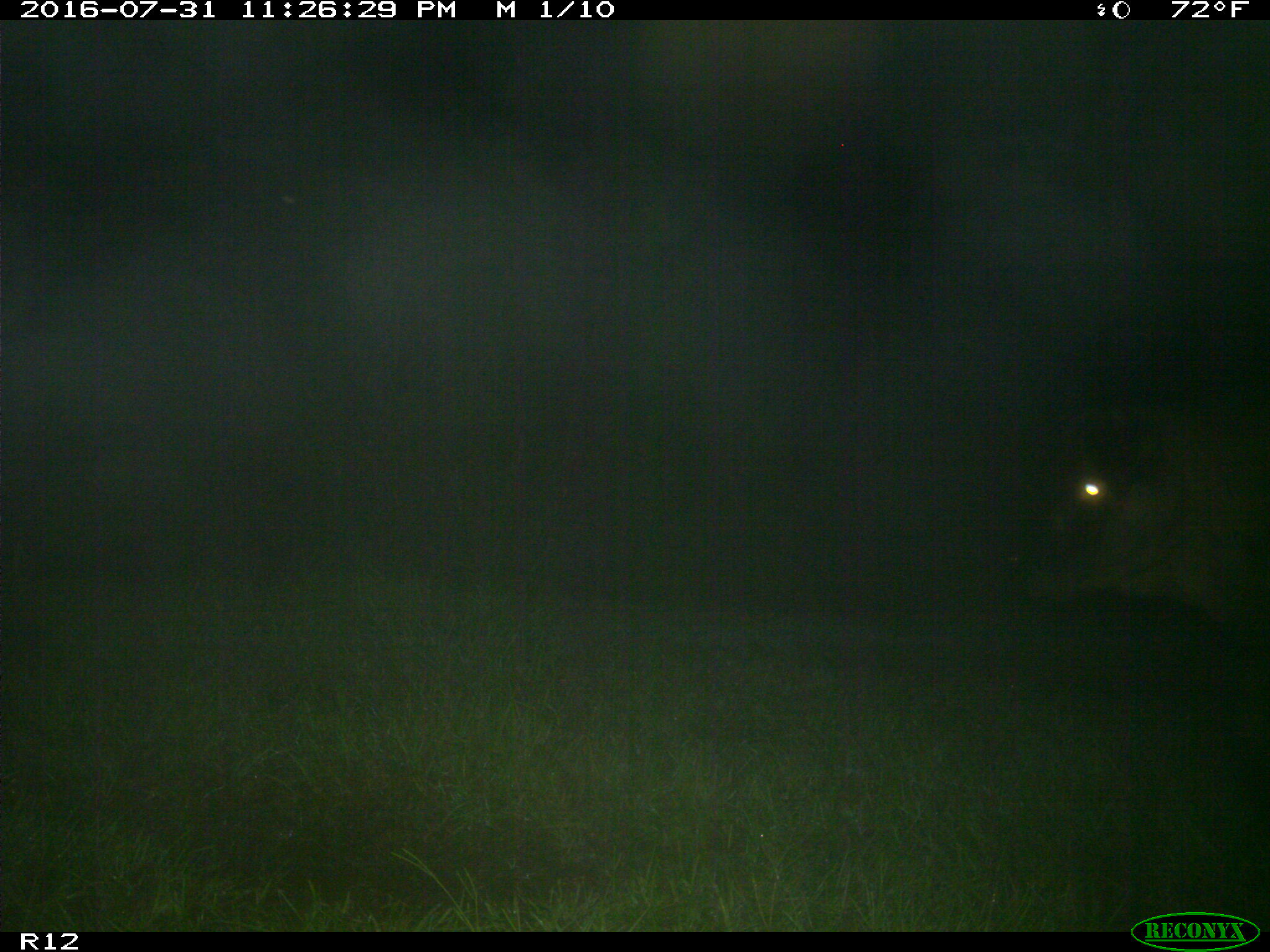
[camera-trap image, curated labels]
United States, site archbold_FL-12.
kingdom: Animalia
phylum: Chordata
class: Mammalia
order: Artiodactyla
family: Bovidae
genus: Bos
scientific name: Bos taurus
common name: domestic cow